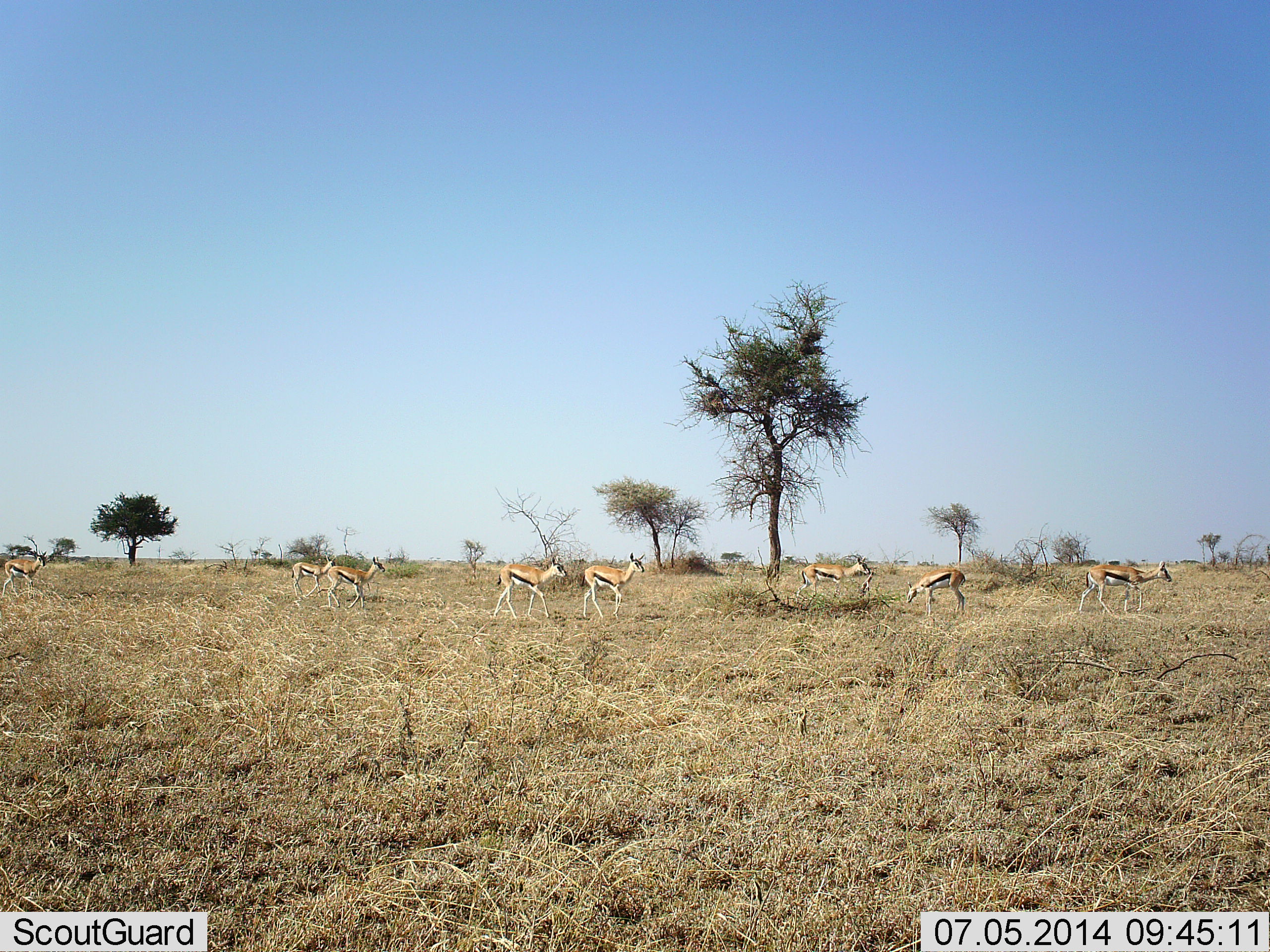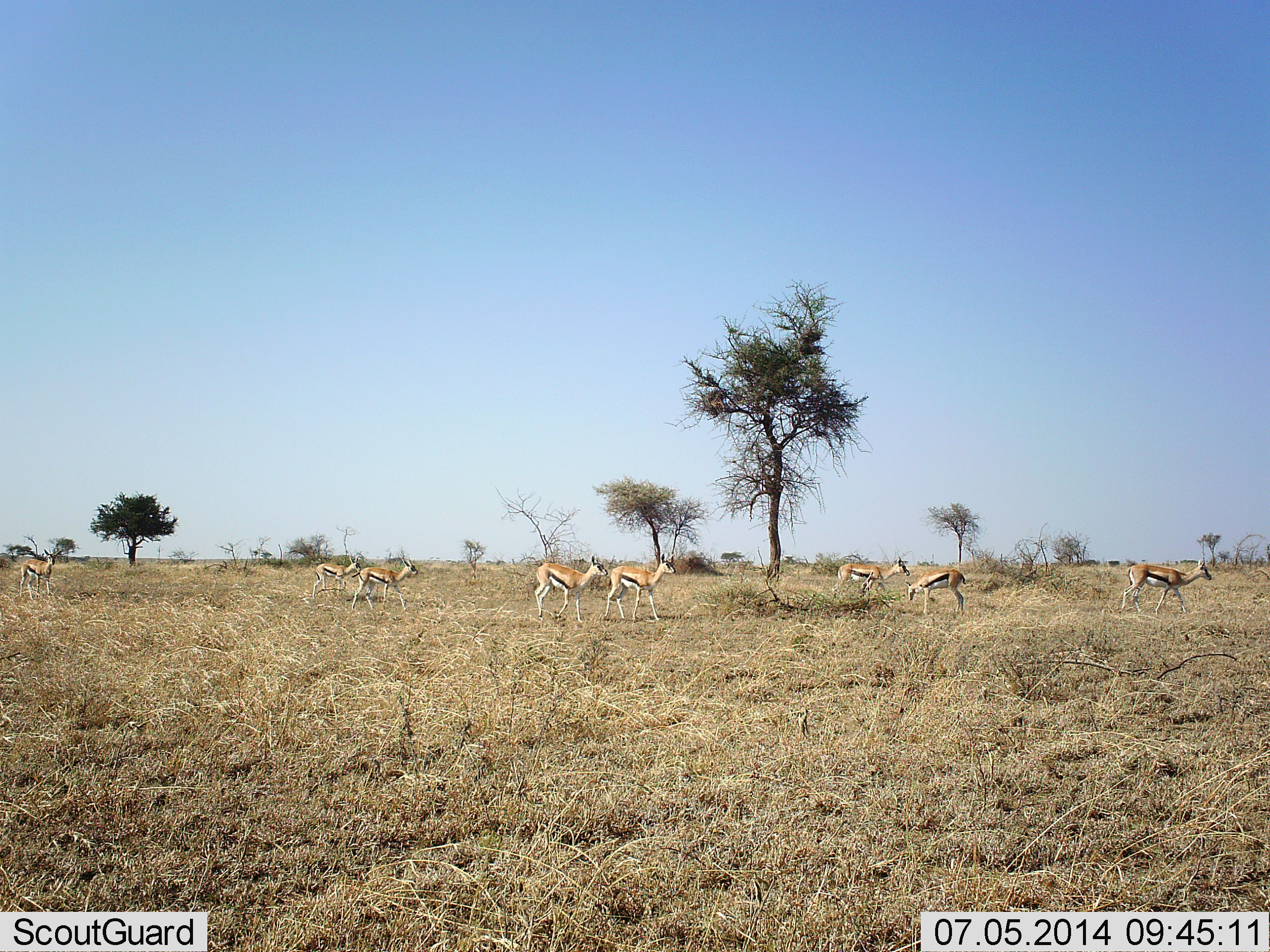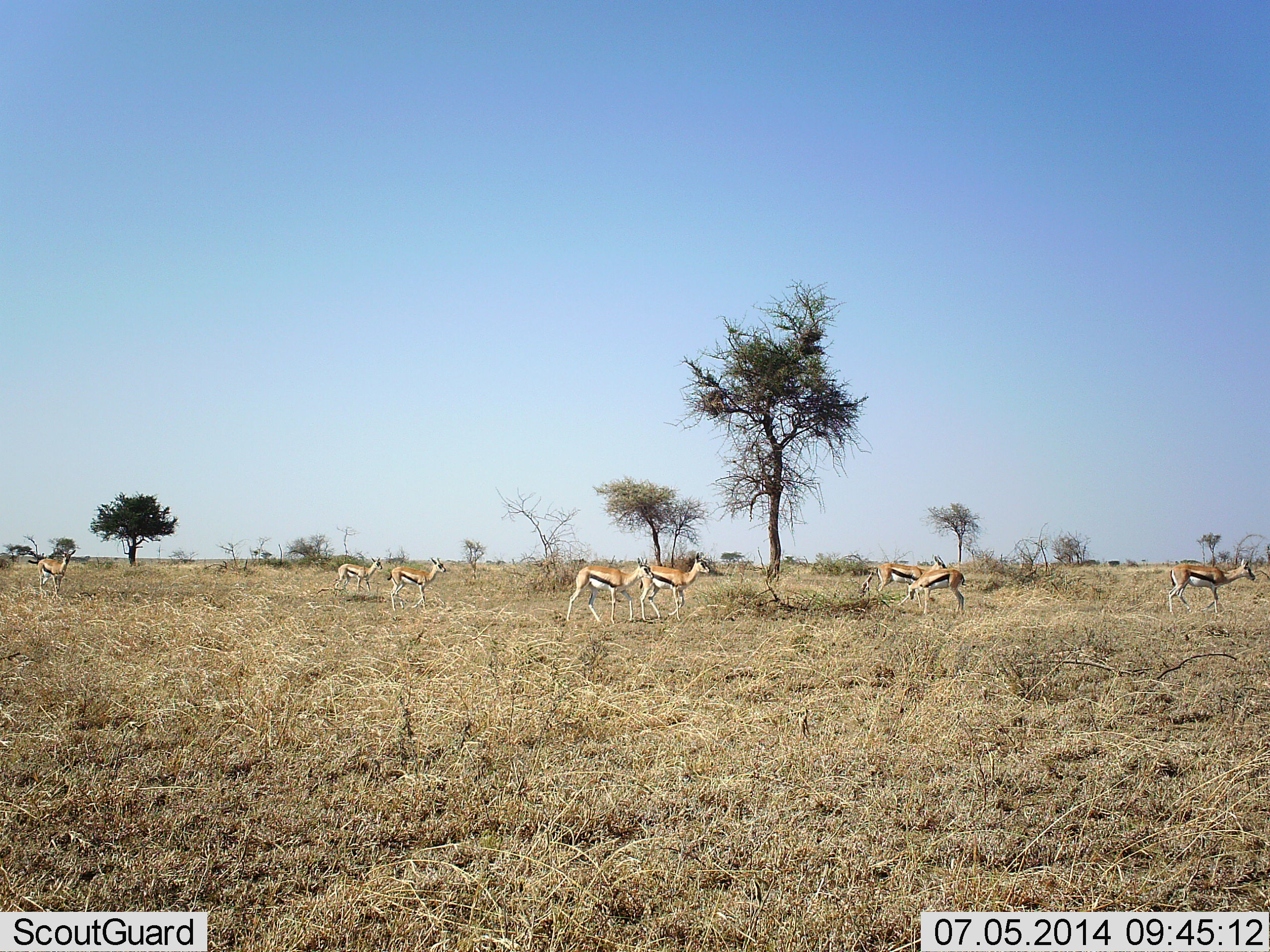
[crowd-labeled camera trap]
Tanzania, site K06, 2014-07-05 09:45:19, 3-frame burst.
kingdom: Animalia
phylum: Chordata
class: Mammalia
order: Artiodactyla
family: Bovidae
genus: Eudorcas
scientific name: Eudorcas thomsonii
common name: thomson's gazelle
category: gazellethomsons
Gazellethomsons (thomson's gazelle) (Eudorcas thomsonii), count 8. Behavior (volunteer vote fractions): standing 30%, resting 0%, moving 90%, interacting 0%. Young present (vote fraction): 0%. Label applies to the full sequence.